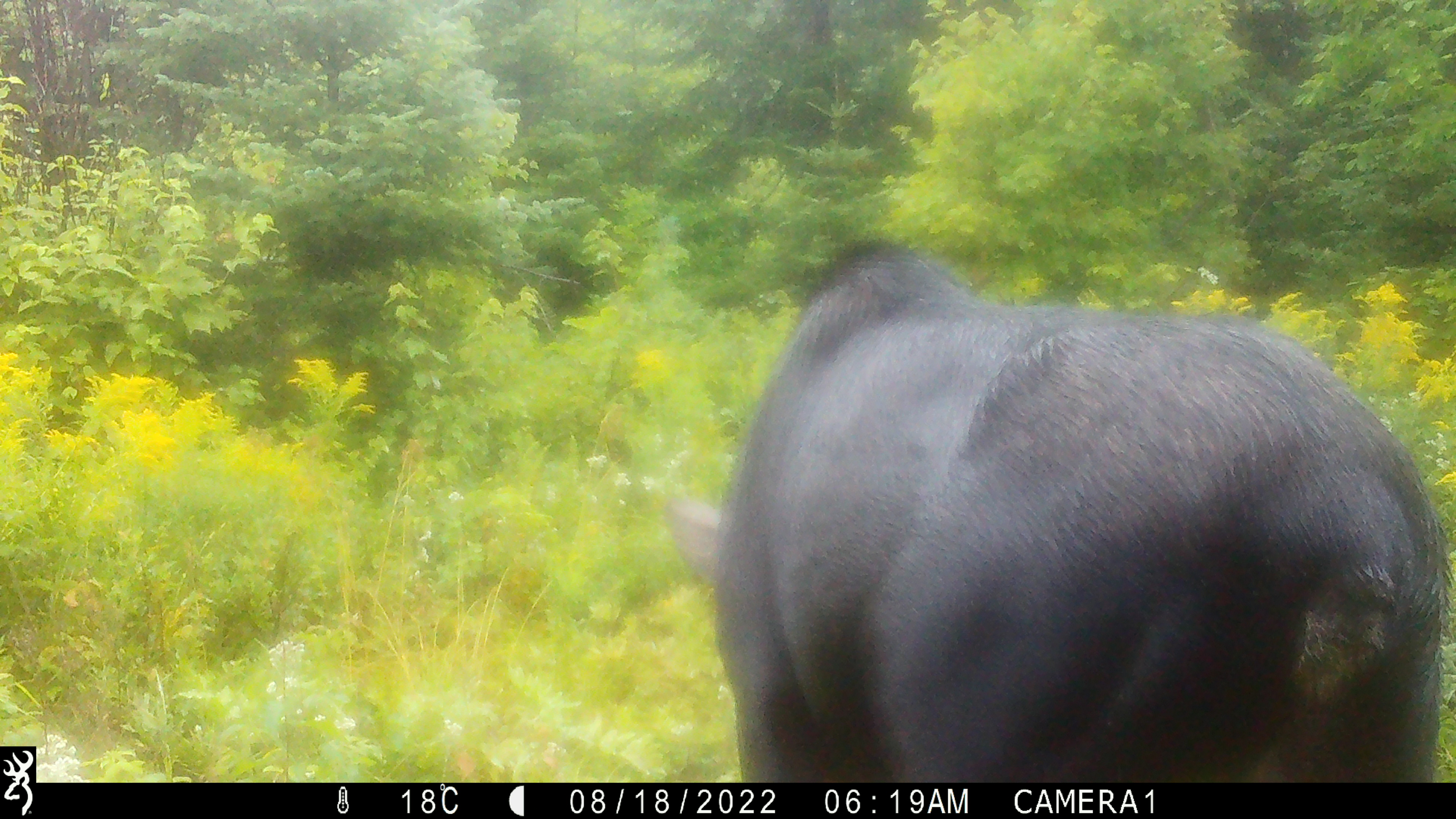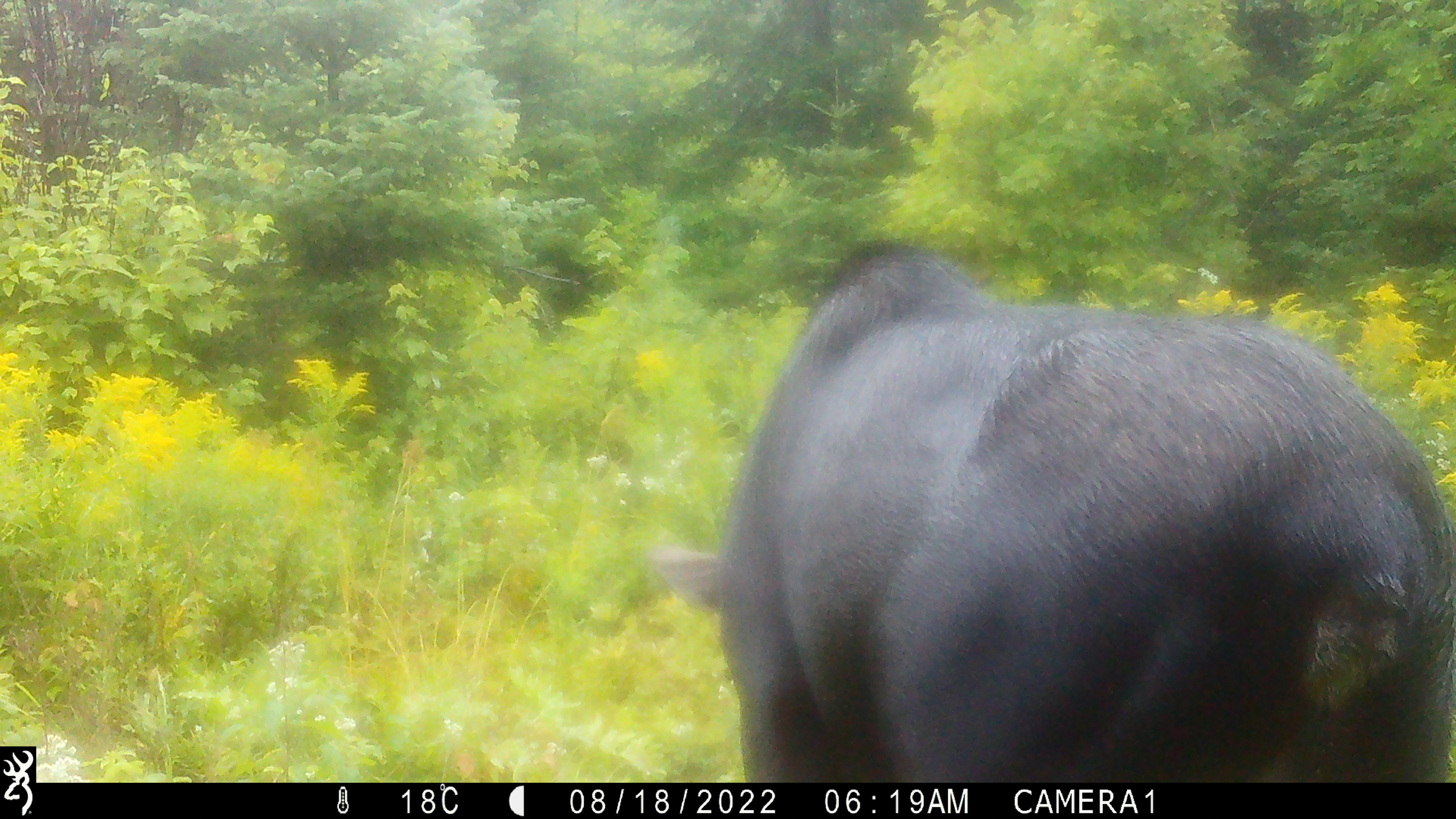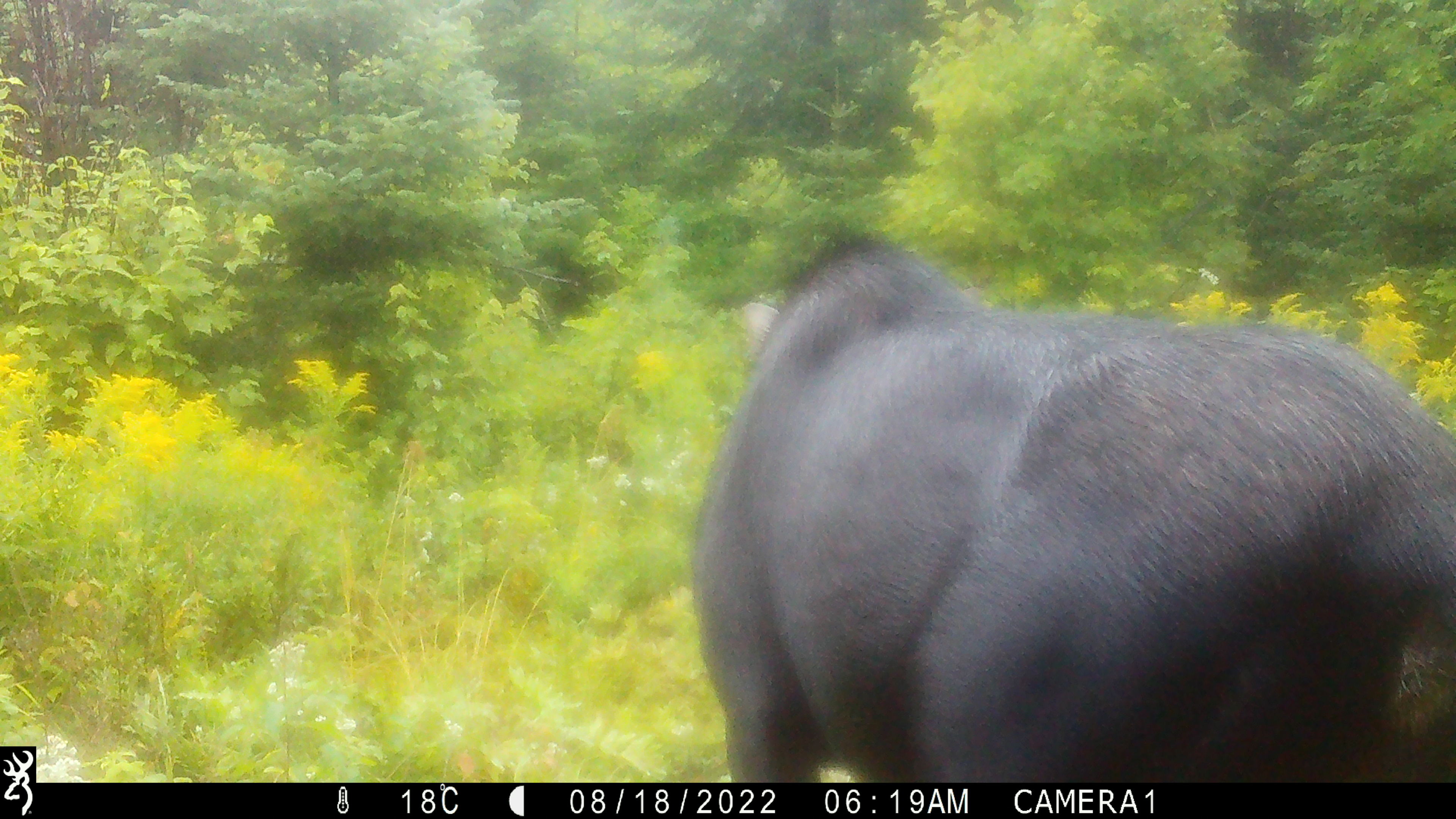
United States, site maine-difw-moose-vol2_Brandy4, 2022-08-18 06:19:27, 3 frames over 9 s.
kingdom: Animalia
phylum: Chordata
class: Mammalia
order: Artiodactyla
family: Cervidae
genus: Alces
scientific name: Alces alces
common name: moose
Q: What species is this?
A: Moose (Alces alces).